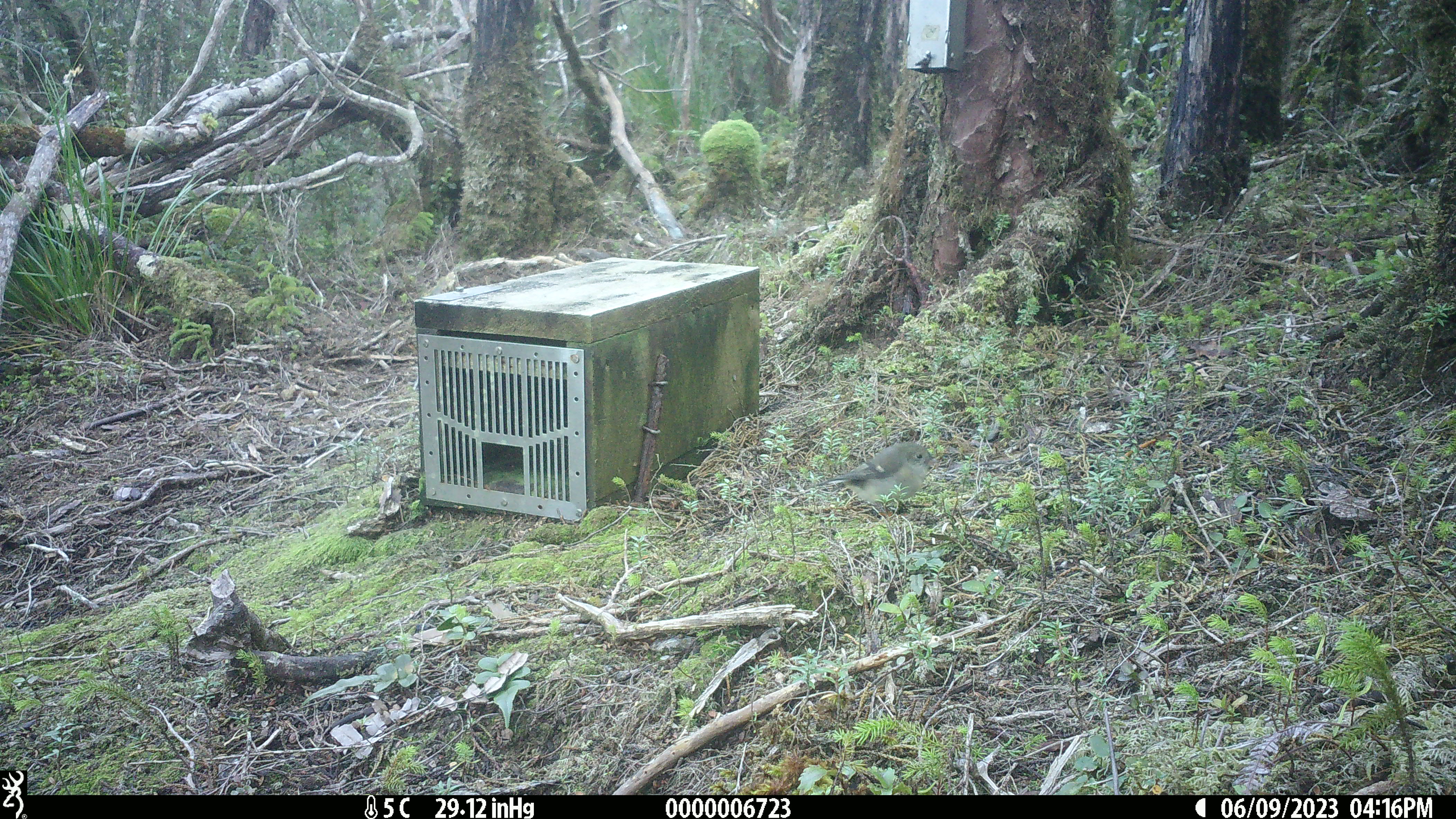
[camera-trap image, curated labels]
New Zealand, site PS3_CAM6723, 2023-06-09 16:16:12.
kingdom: Animalia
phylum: Chordata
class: Aves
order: Passeriformes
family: Petroicidae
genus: Petroica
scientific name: Petroica macrocephala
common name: tomtit